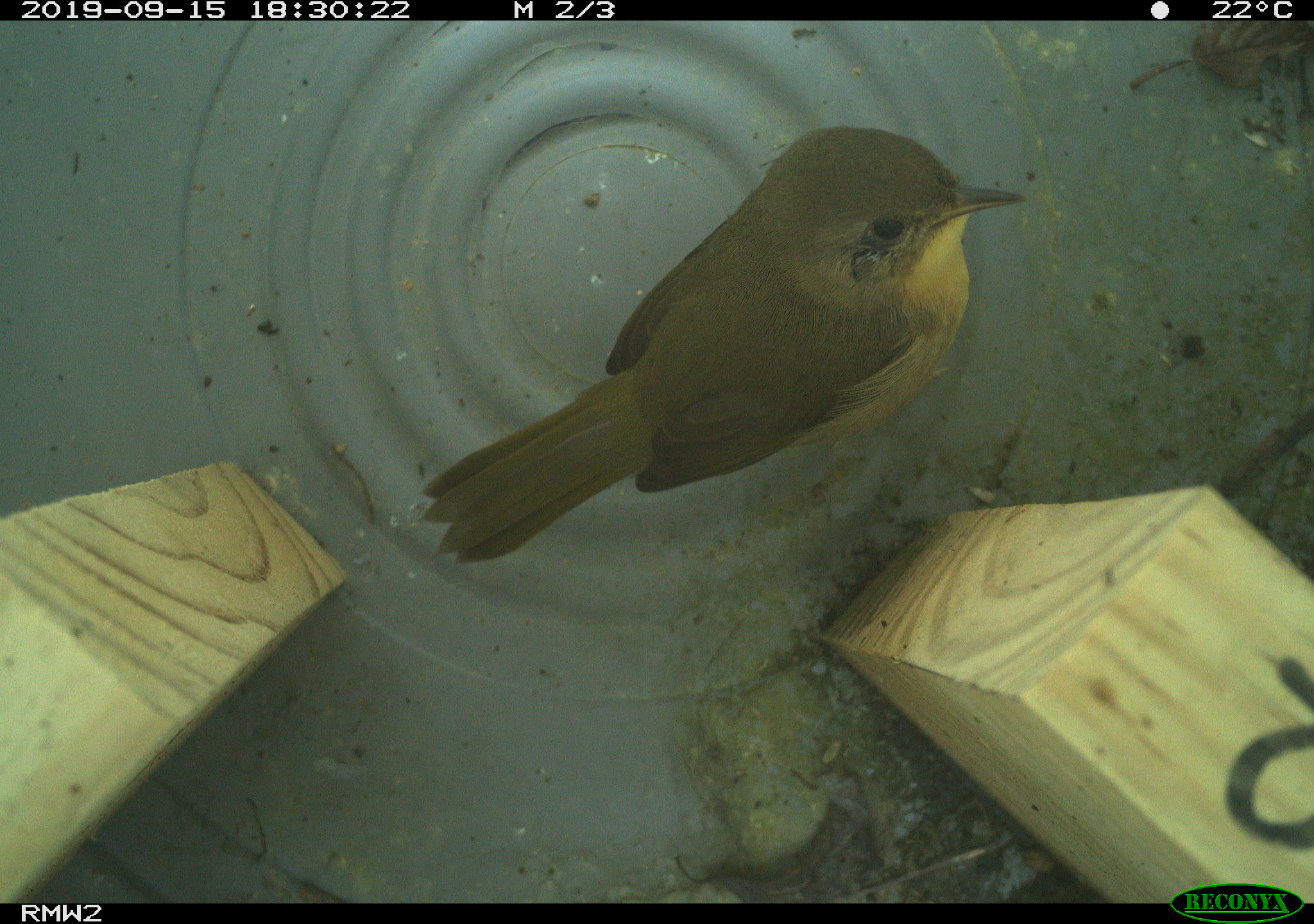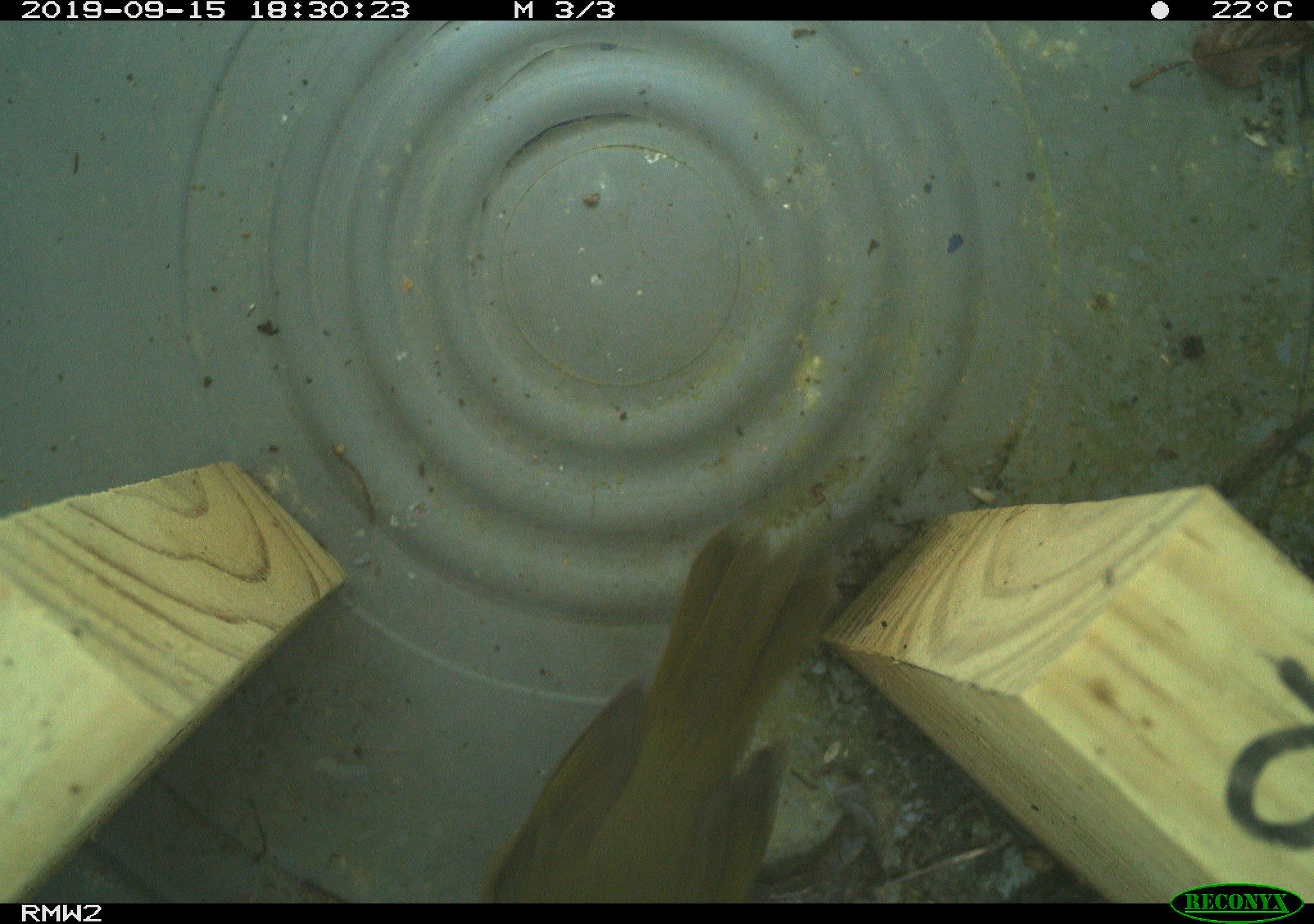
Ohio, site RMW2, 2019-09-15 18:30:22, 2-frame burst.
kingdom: Animalia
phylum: Chordata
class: Aves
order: Passeriformes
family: Parulidae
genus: Geothlypis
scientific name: Geothlypis trichas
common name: common yellowthroat